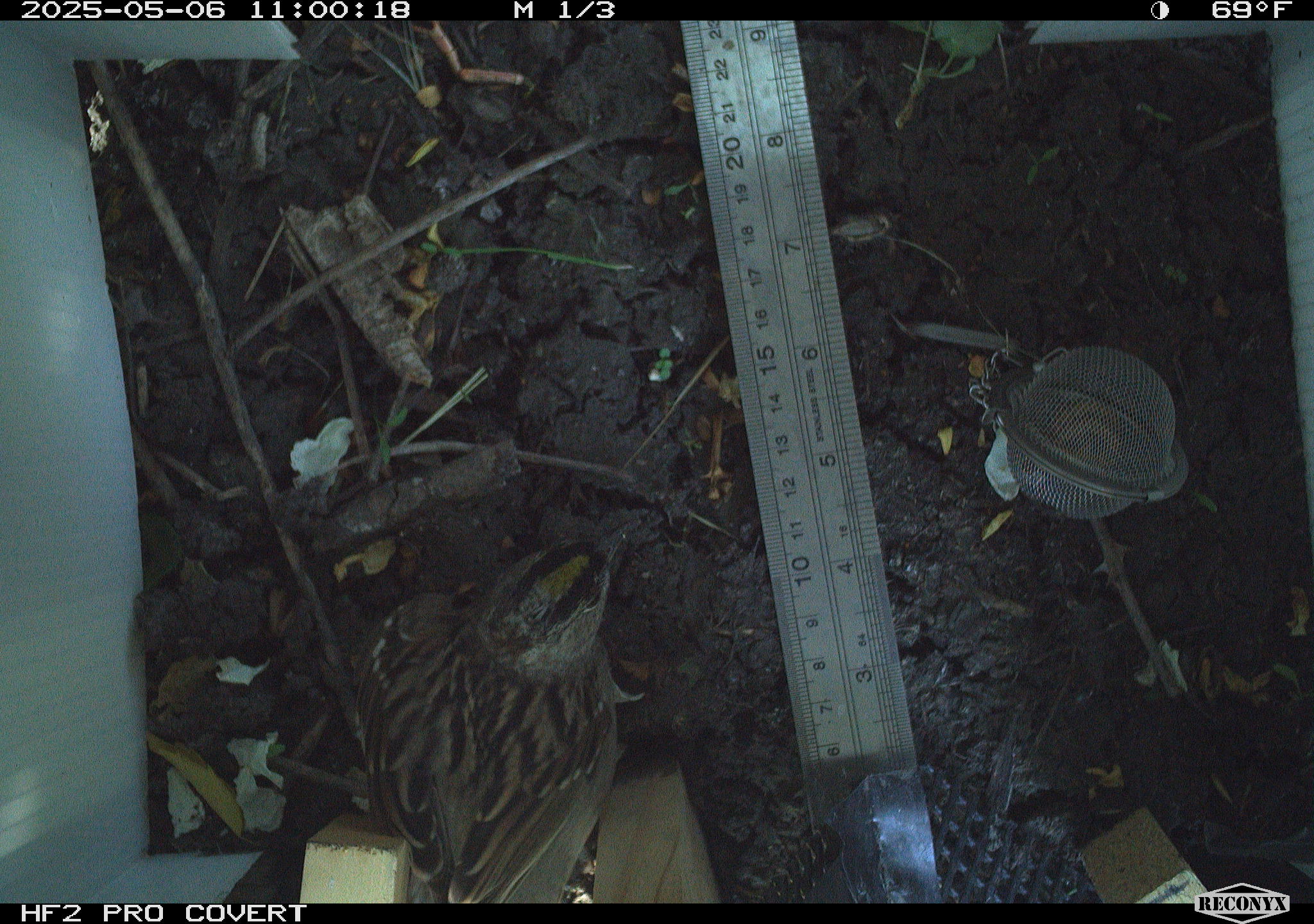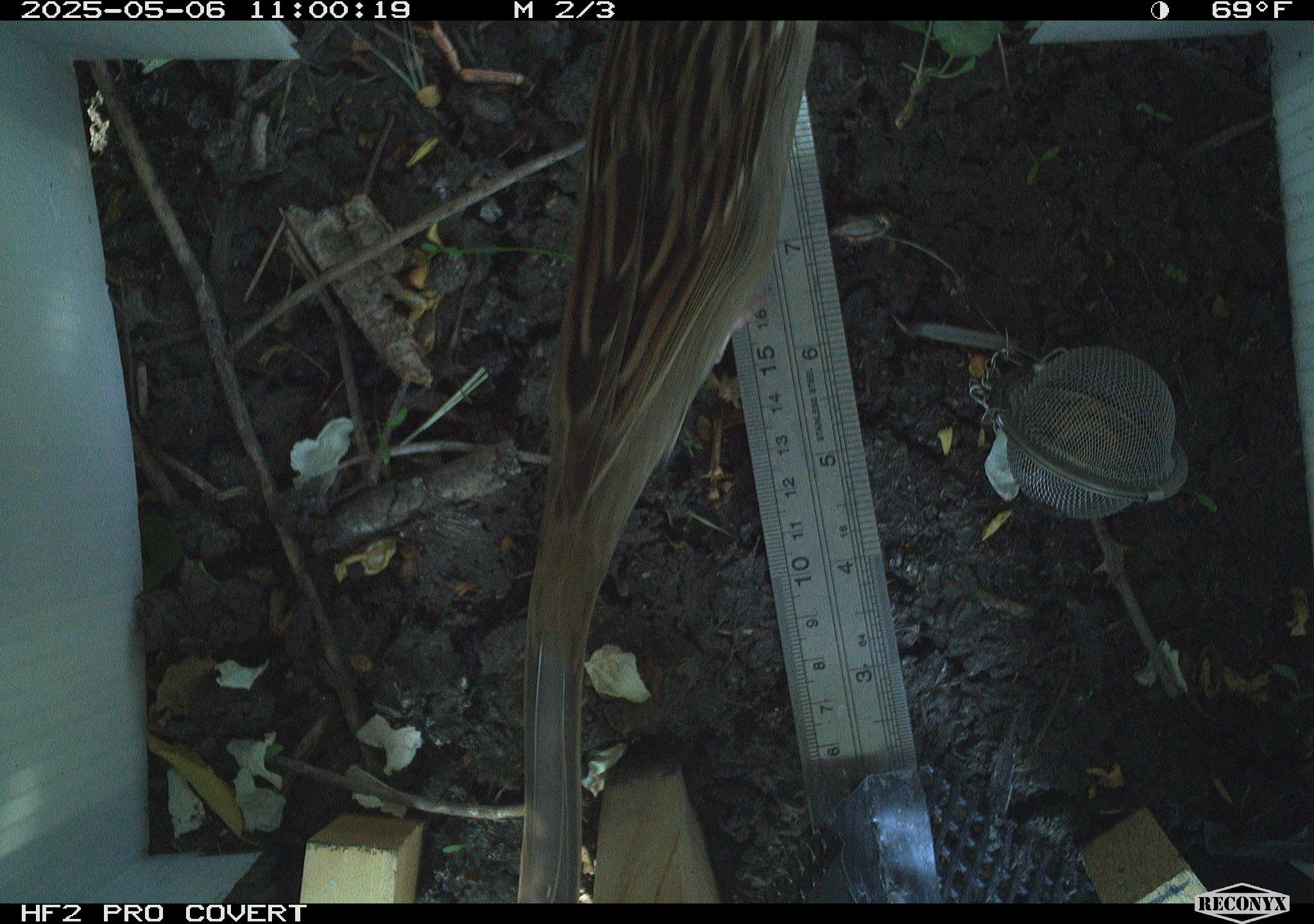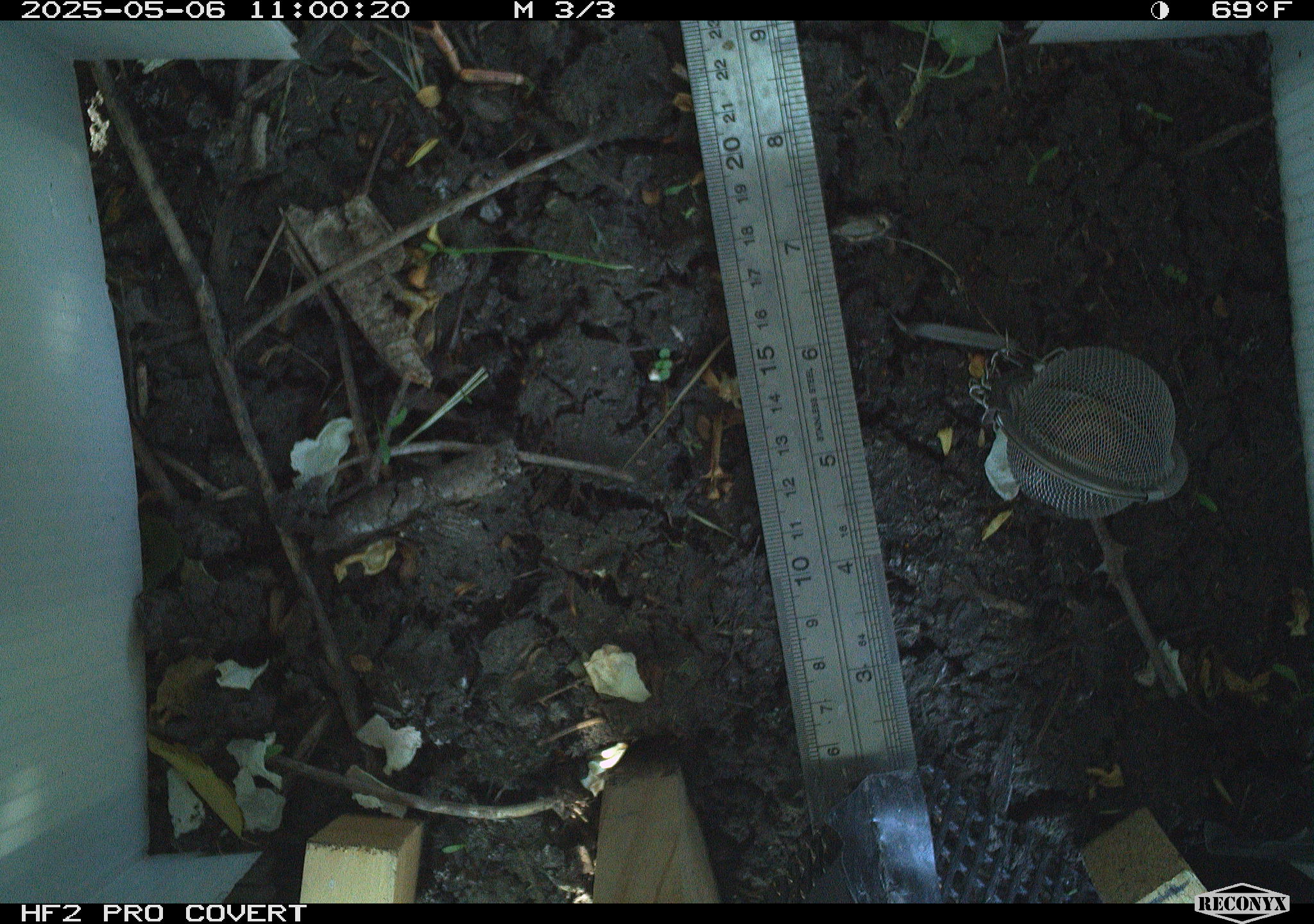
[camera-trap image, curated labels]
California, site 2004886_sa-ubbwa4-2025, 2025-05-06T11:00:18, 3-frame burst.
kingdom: Animalia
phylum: Chordata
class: Aves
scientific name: Aves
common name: bird